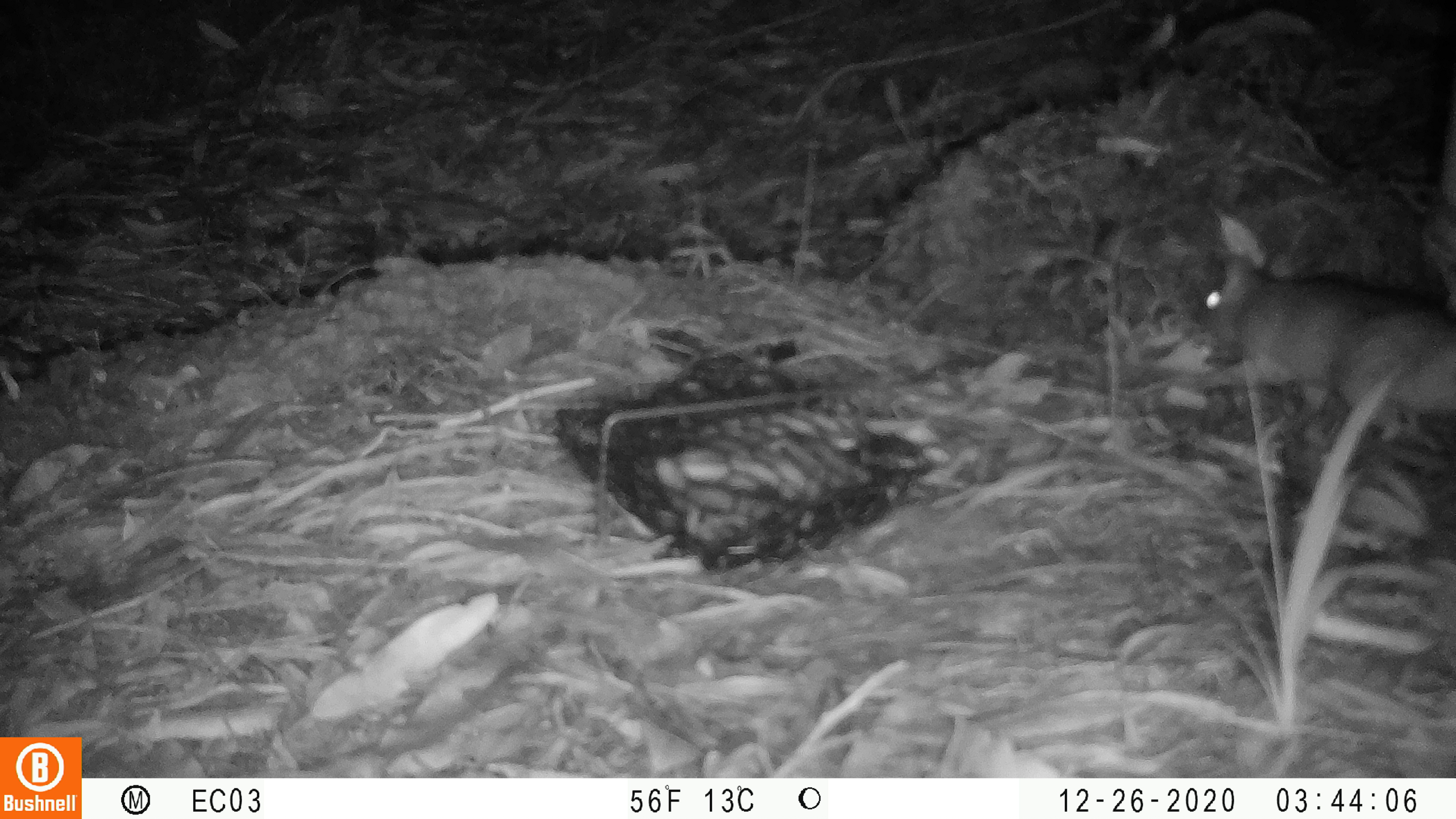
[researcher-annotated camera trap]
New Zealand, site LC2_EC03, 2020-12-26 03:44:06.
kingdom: Animalia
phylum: Chordata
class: Mammalia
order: Rodentia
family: Muridae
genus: Rattus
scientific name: Rattus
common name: rat